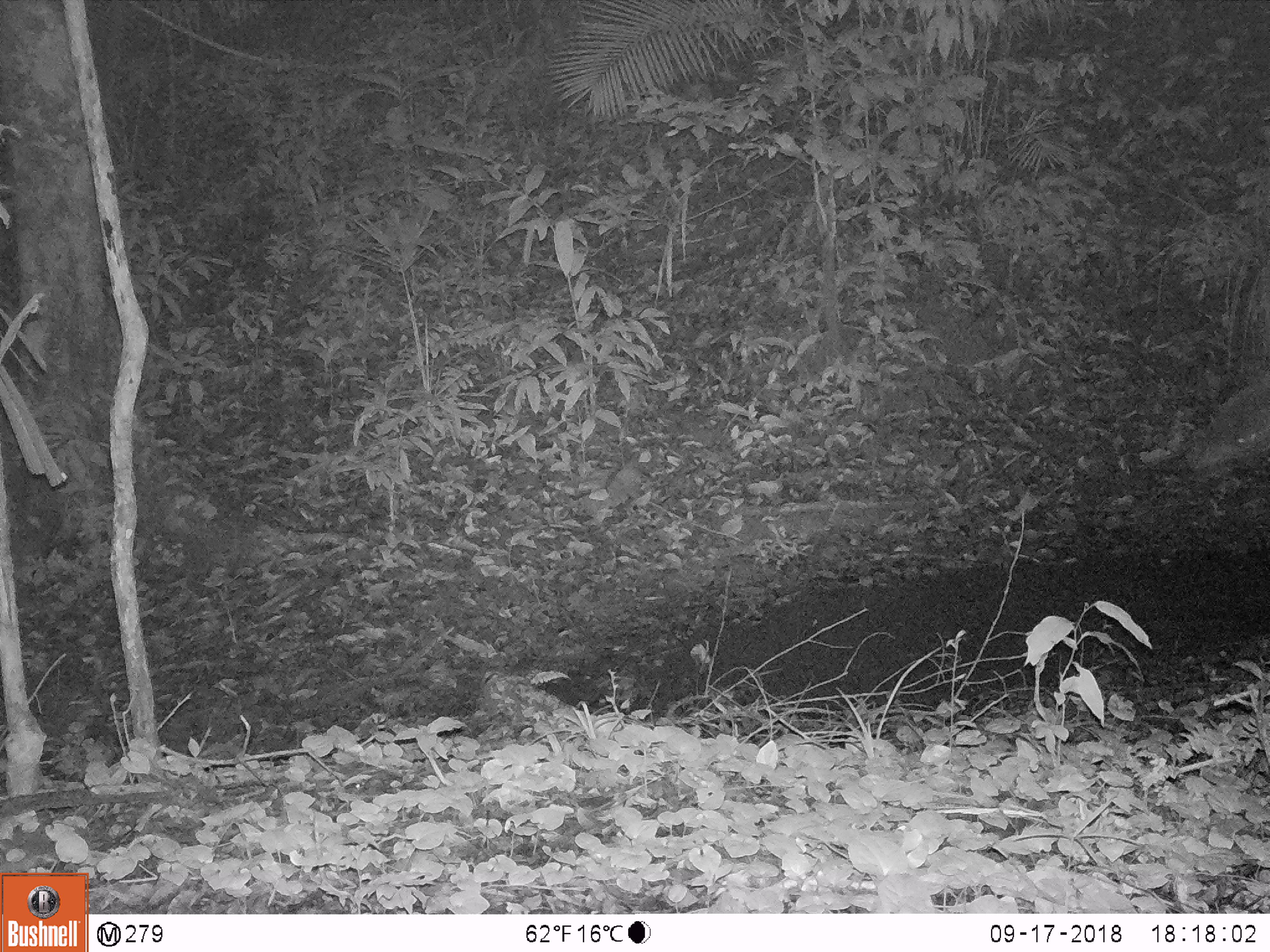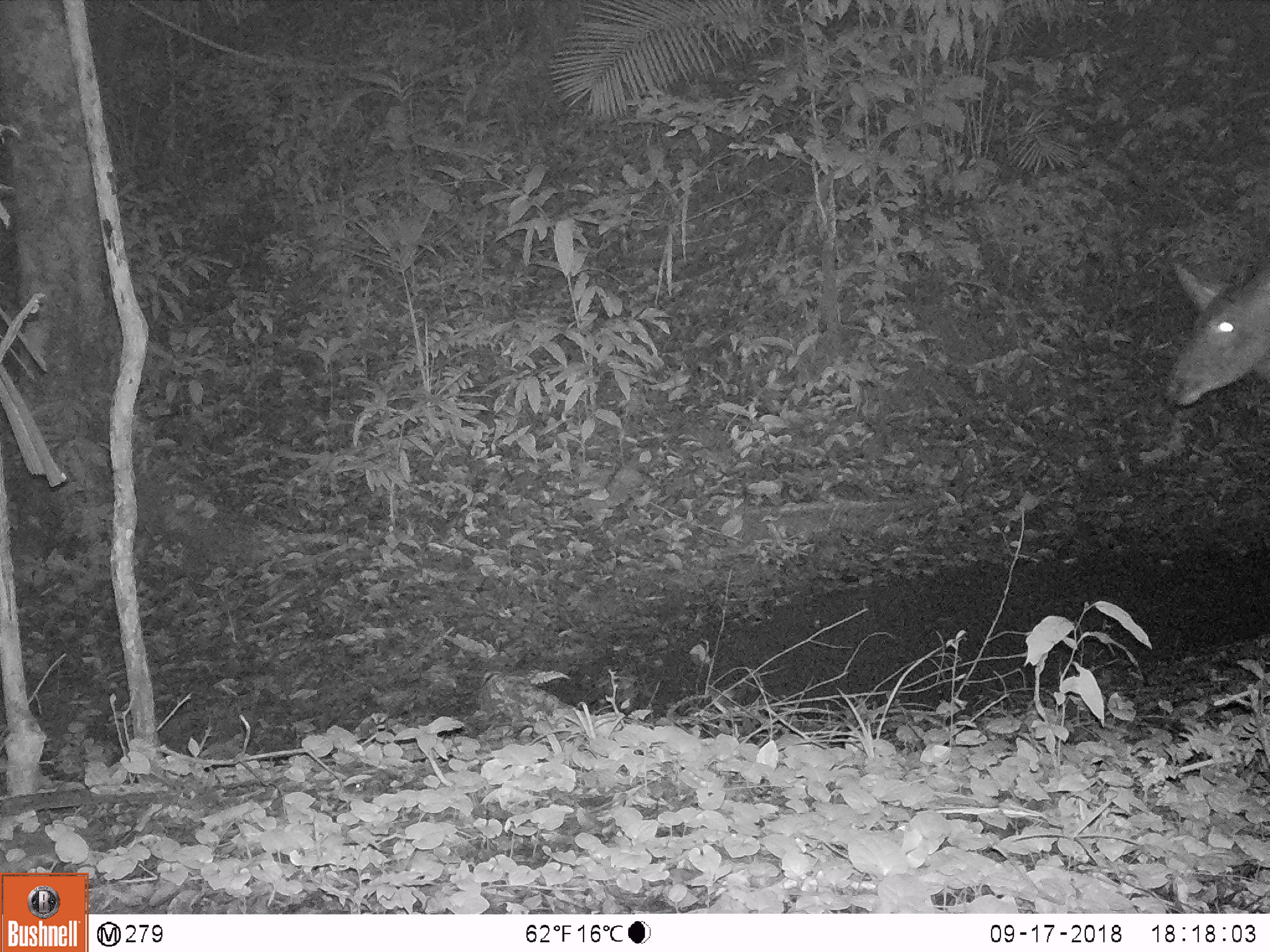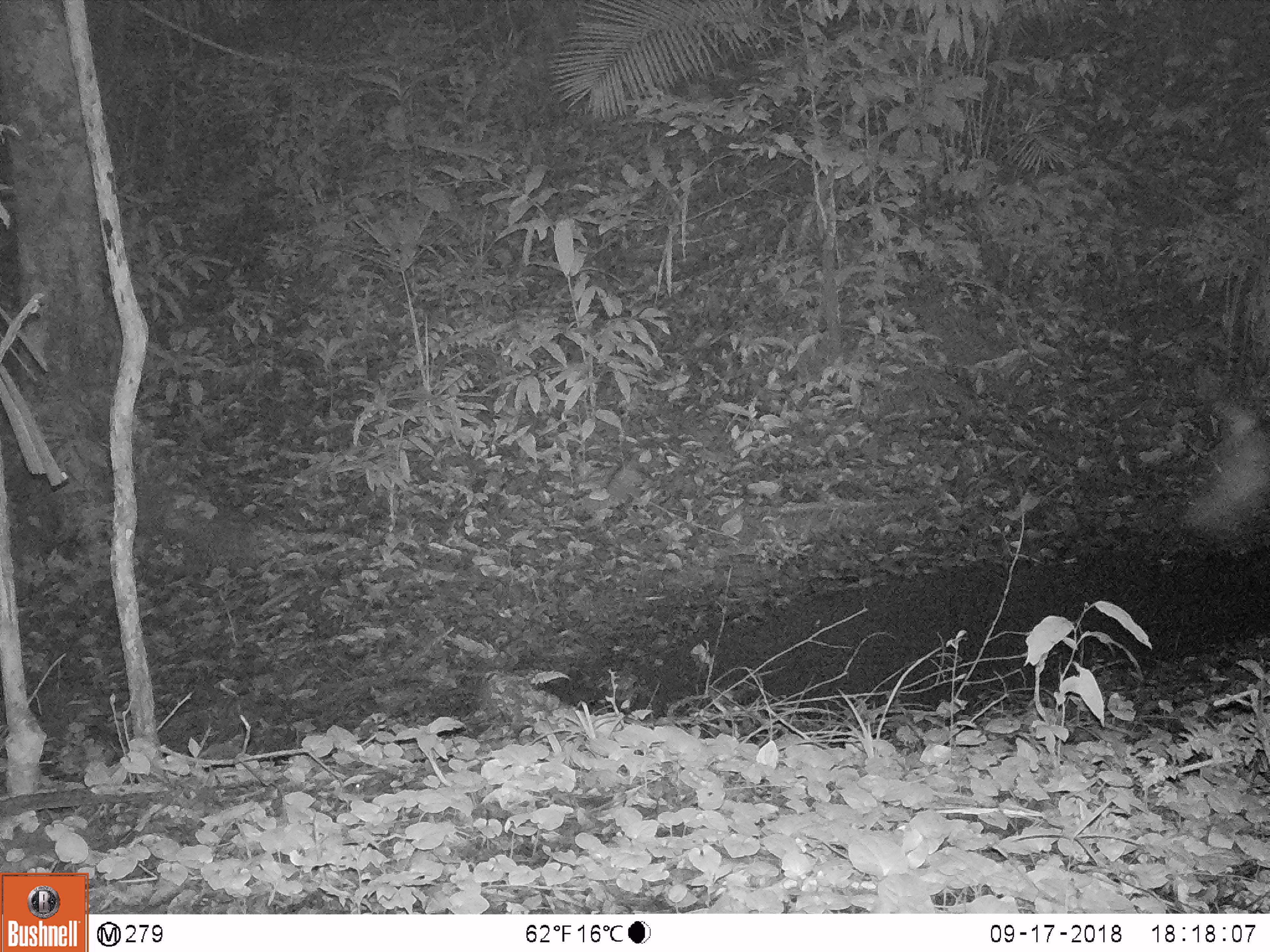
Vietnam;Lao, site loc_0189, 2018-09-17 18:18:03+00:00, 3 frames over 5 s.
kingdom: Animalia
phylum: Chordata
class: Mammalia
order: Artiodactyla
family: Cervidae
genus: Rusa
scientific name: Rusa unicolor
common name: sambar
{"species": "sambar (Rusa unicolor)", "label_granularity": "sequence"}